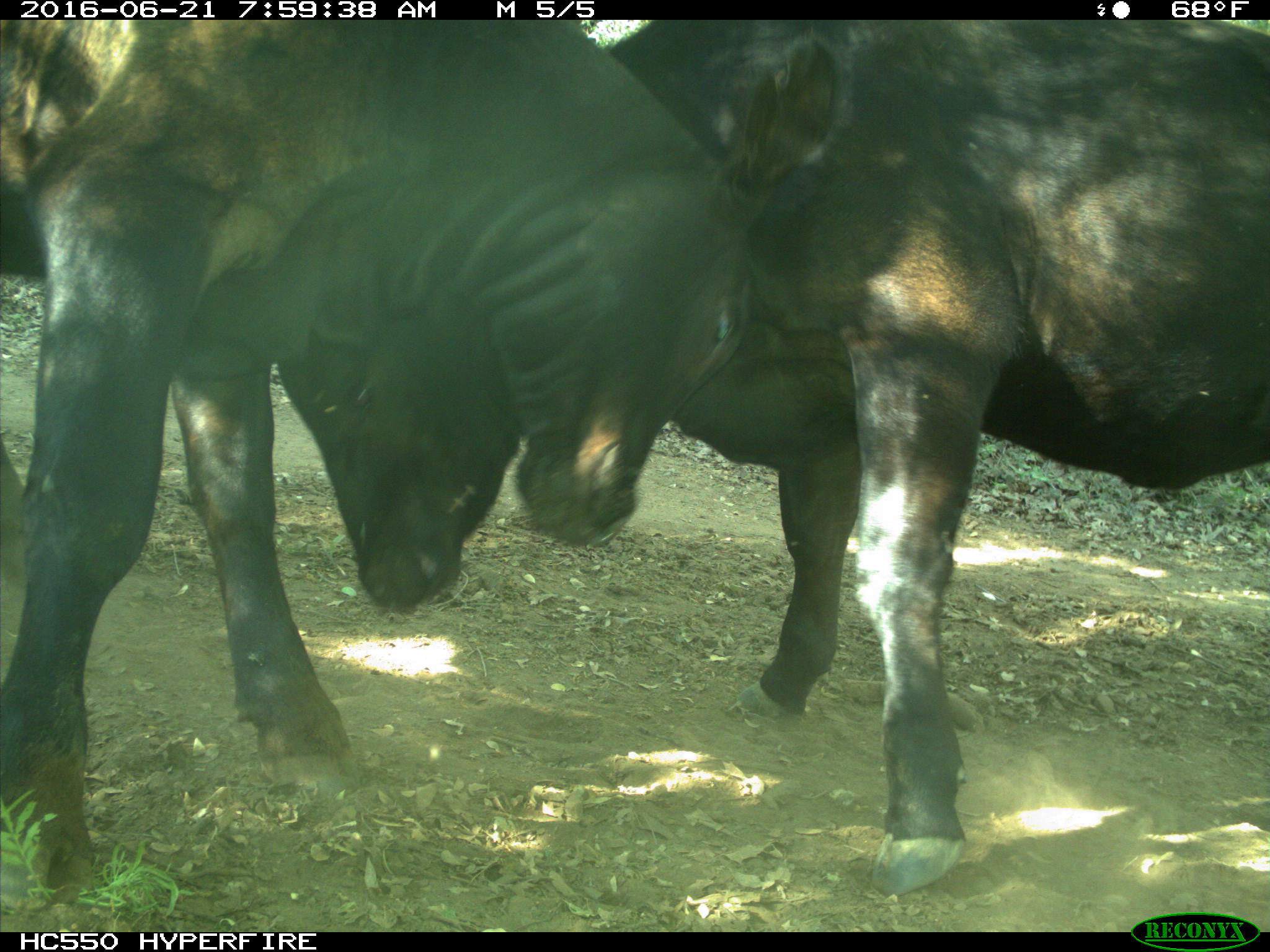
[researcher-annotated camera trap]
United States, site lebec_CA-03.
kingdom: Animalia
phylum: Chordata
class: Mammalia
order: Artiodactyla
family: Bovidae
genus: Bos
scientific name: Bos taurus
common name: domestic cow